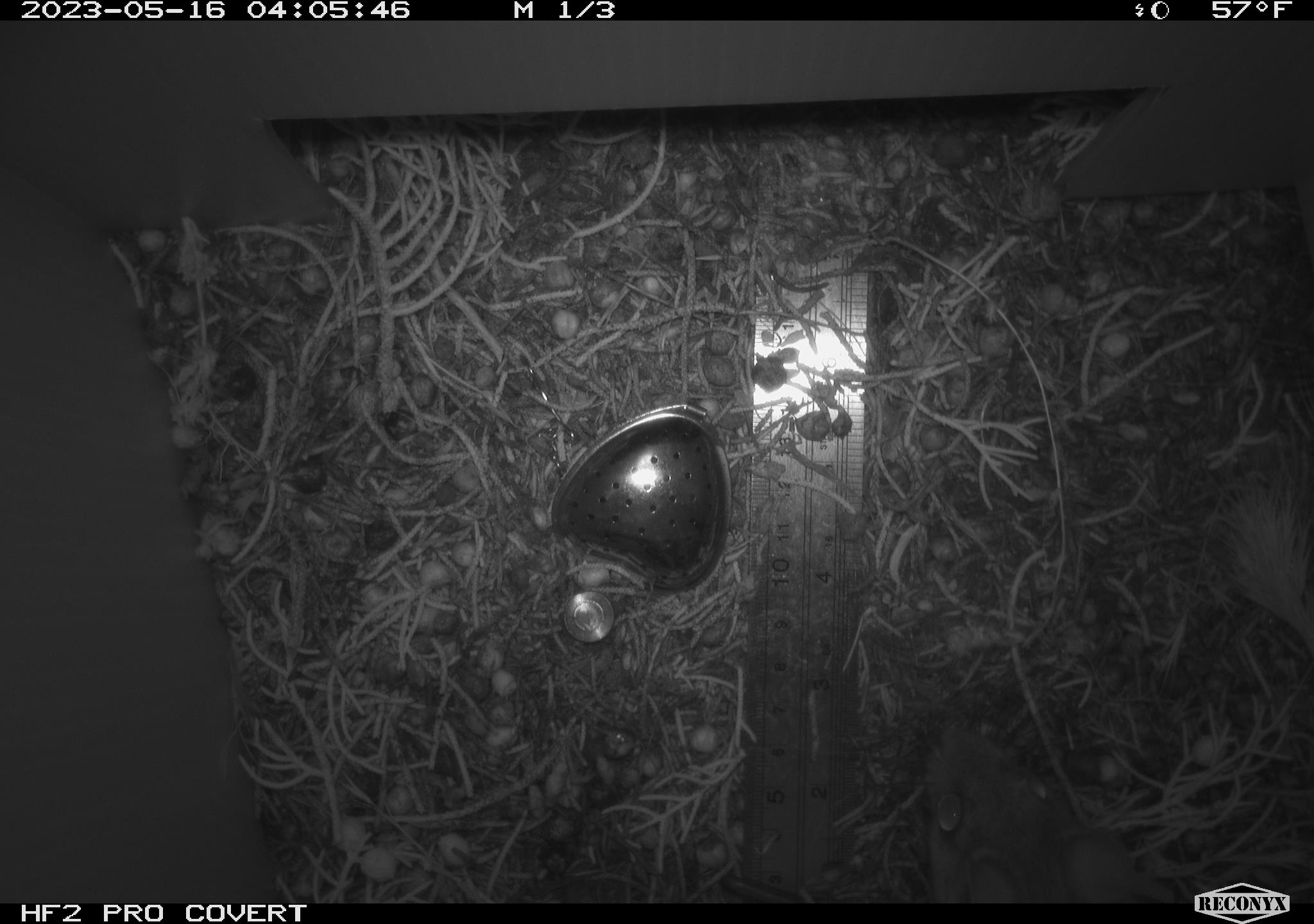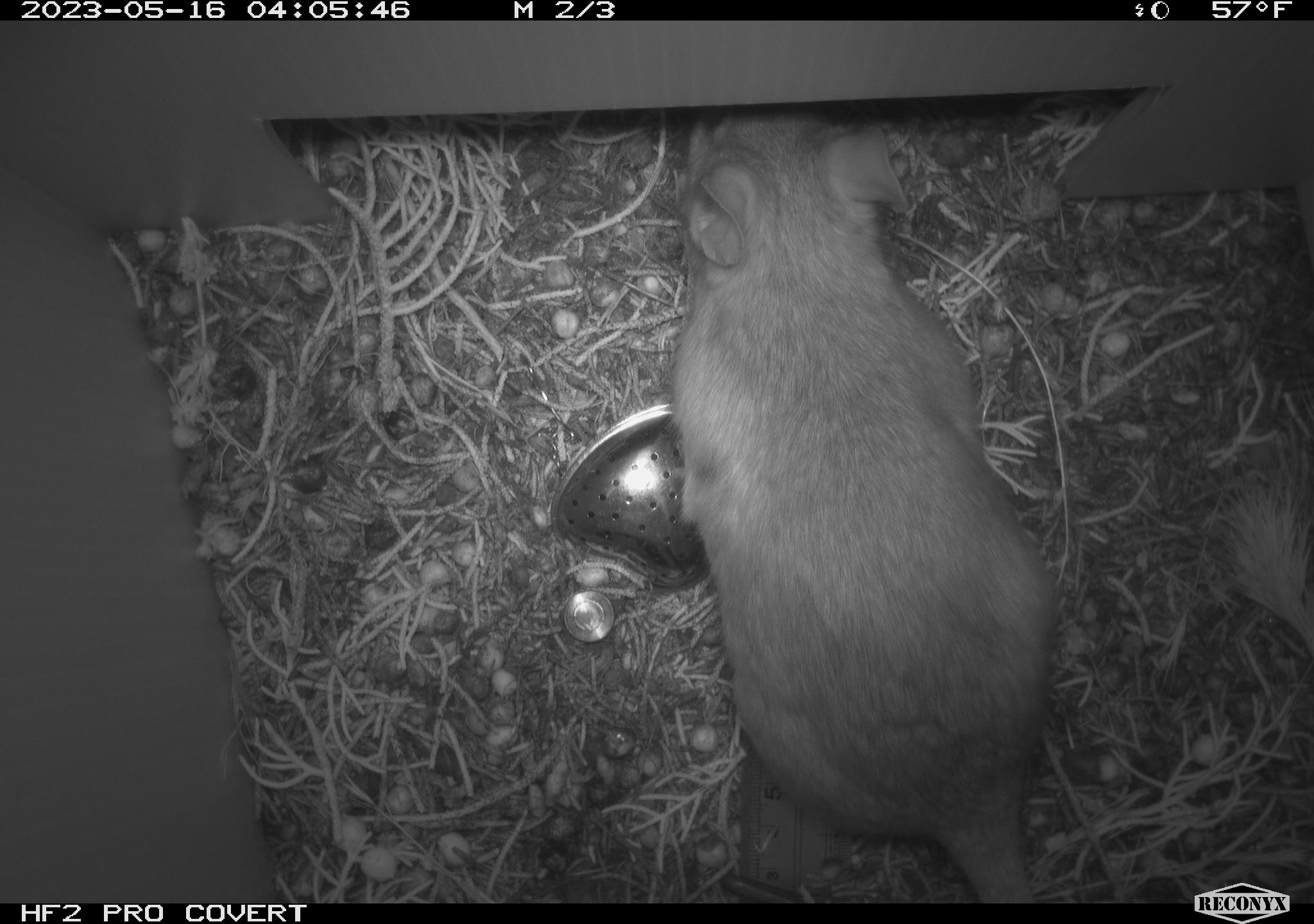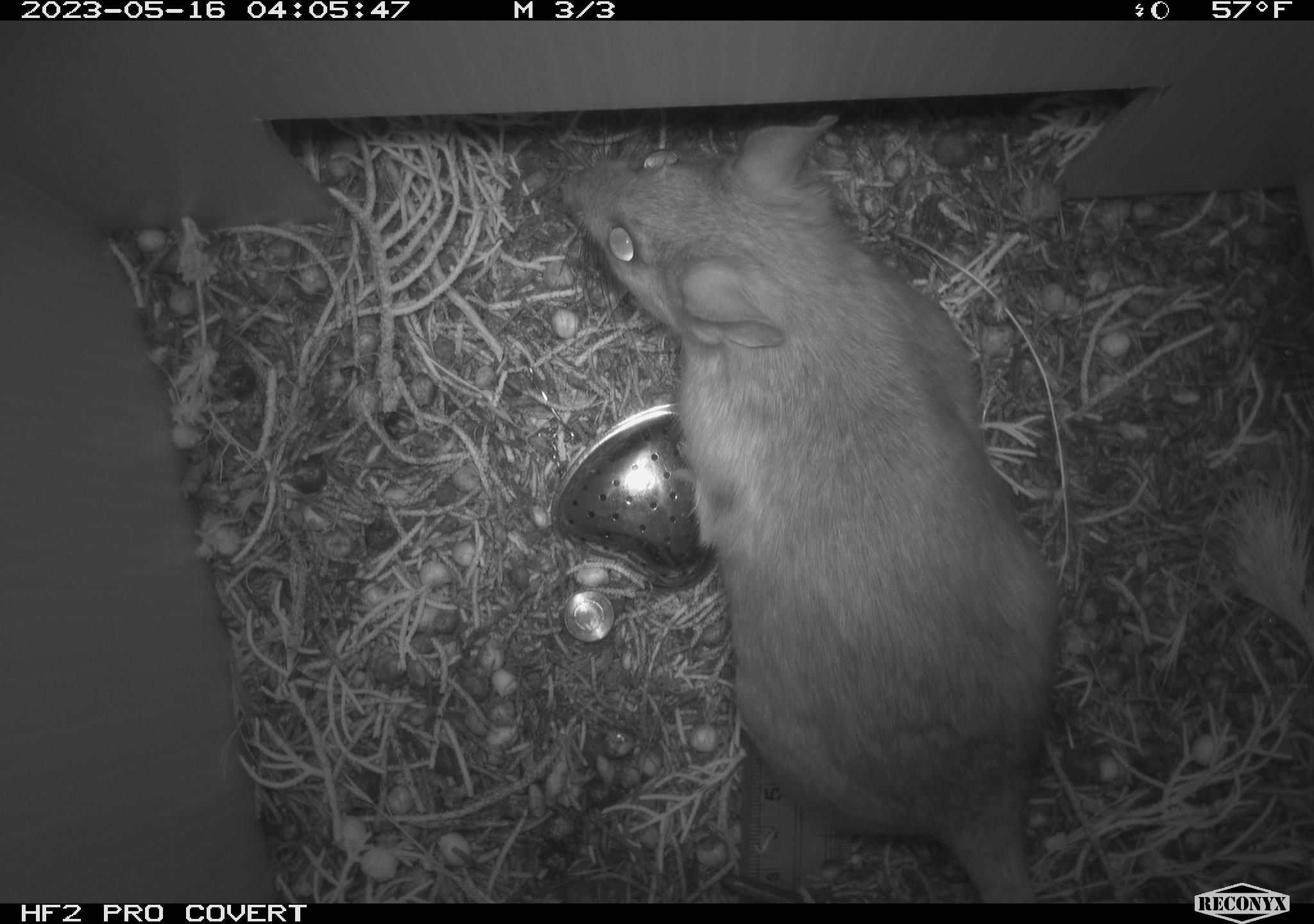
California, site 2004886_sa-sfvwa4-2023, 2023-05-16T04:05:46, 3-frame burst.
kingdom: Animalia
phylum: Chordata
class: Mammalia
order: Rodentia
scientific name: Rodentia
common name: mouse species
Mouse species (Rodentia).